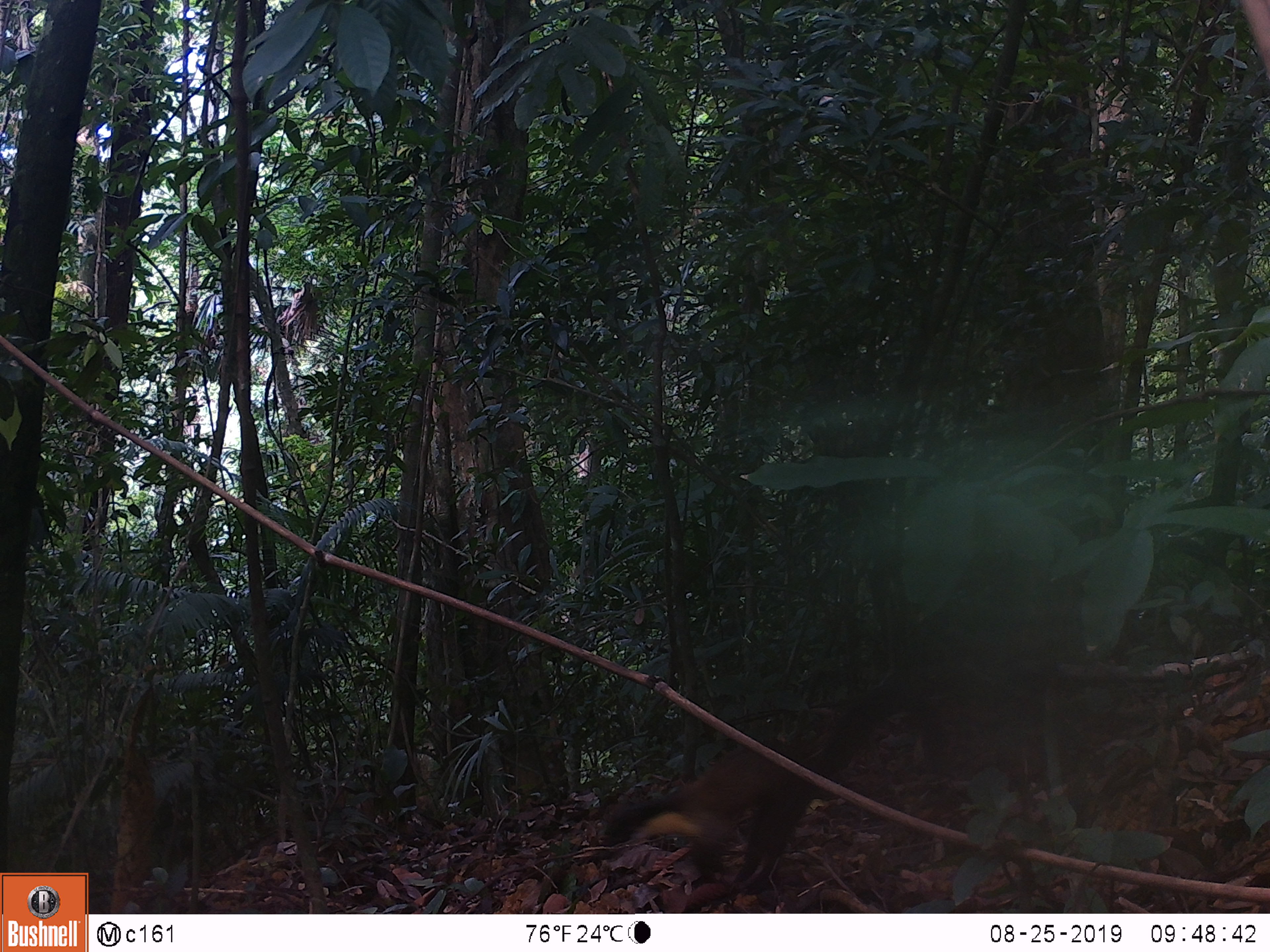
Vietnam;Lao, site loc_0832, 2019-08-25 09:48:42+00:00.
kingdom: Animalia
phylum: Chordata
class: Mammalia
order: Carnivora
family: Mustelidae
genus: Martes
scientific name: Martes flavigula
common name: yellow-throated marten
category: yellow throated marten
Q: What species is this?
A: Yellow throated marten (yellow-throated marten) (Martes flavigula).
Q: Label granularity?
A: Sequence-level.